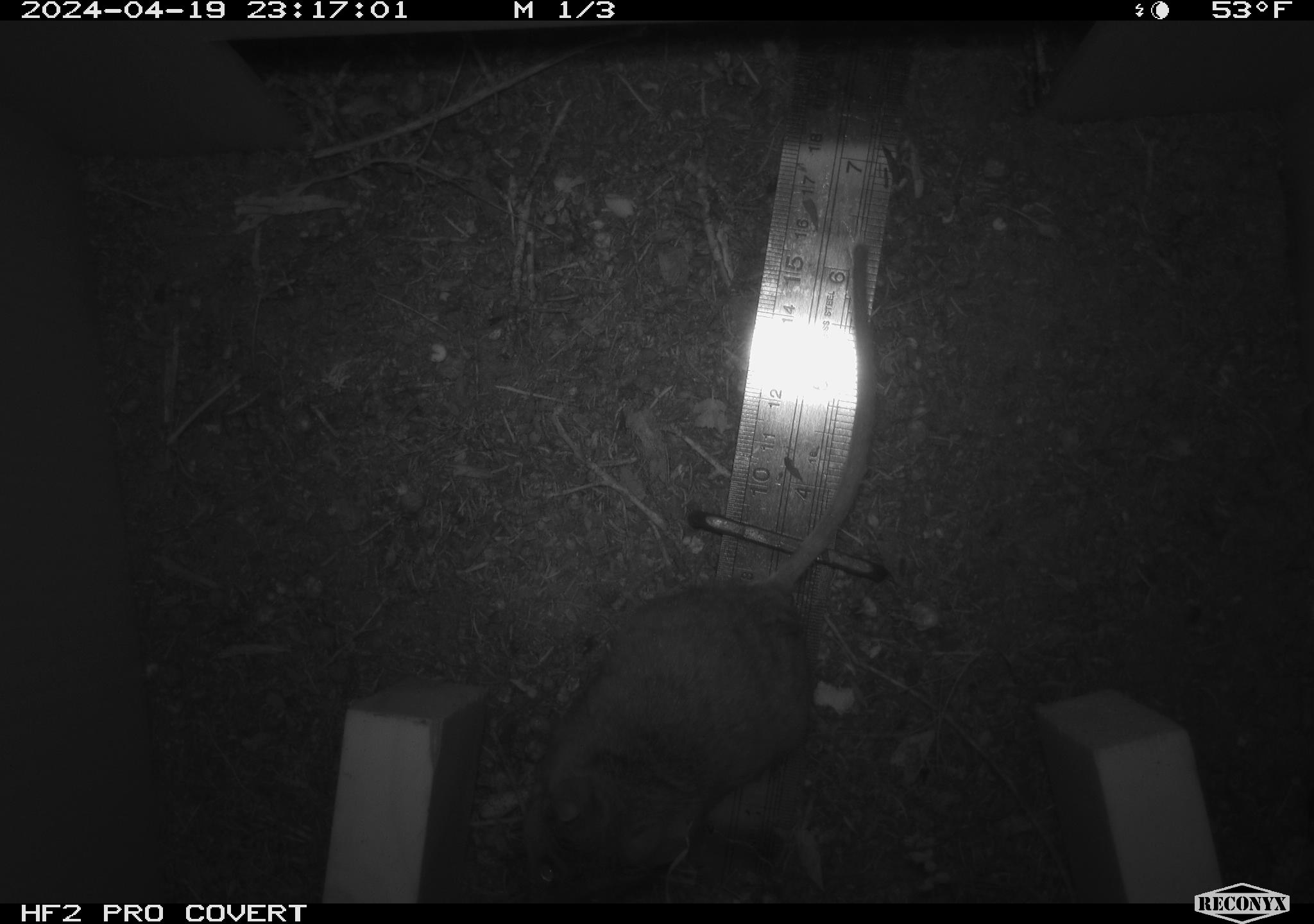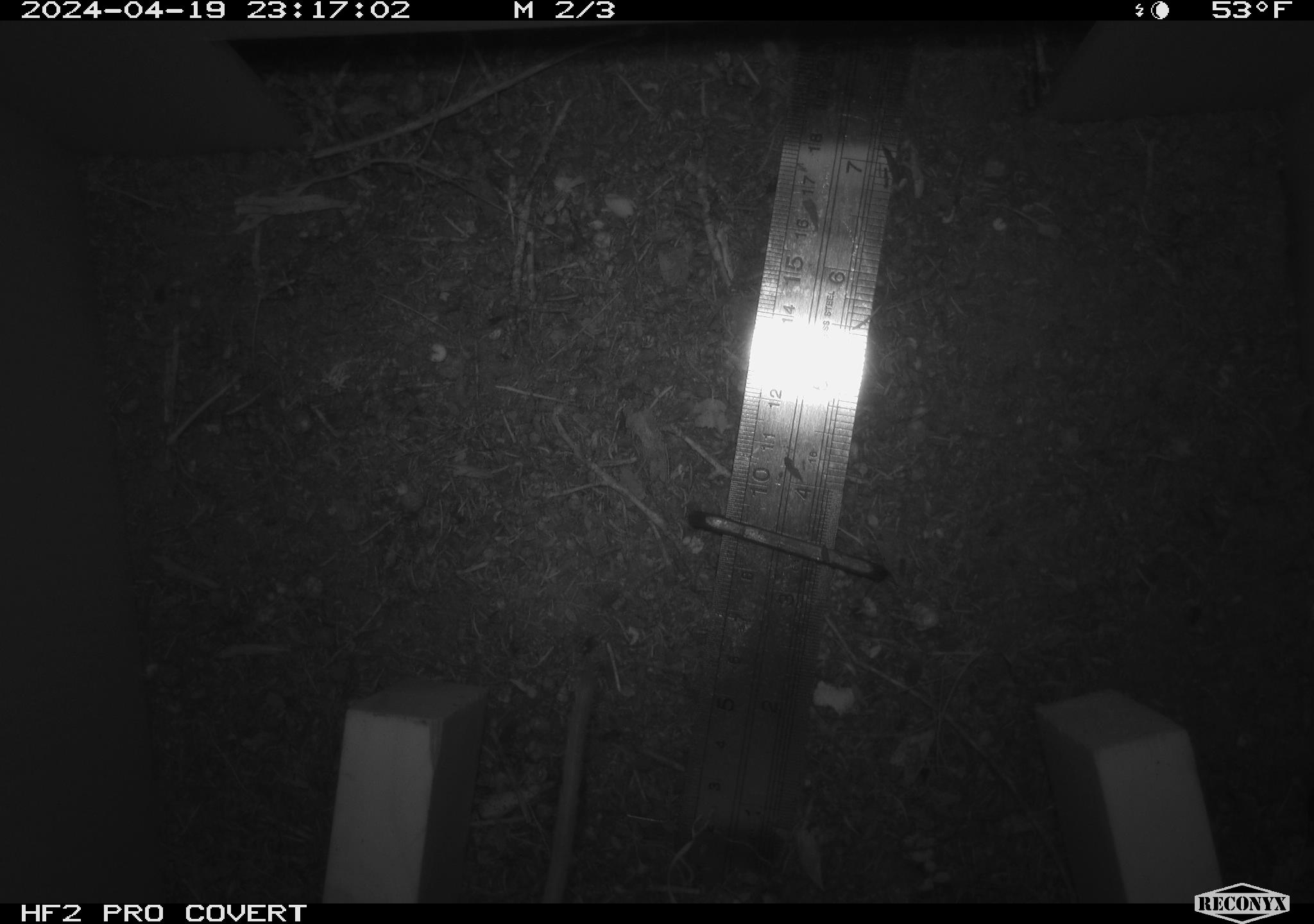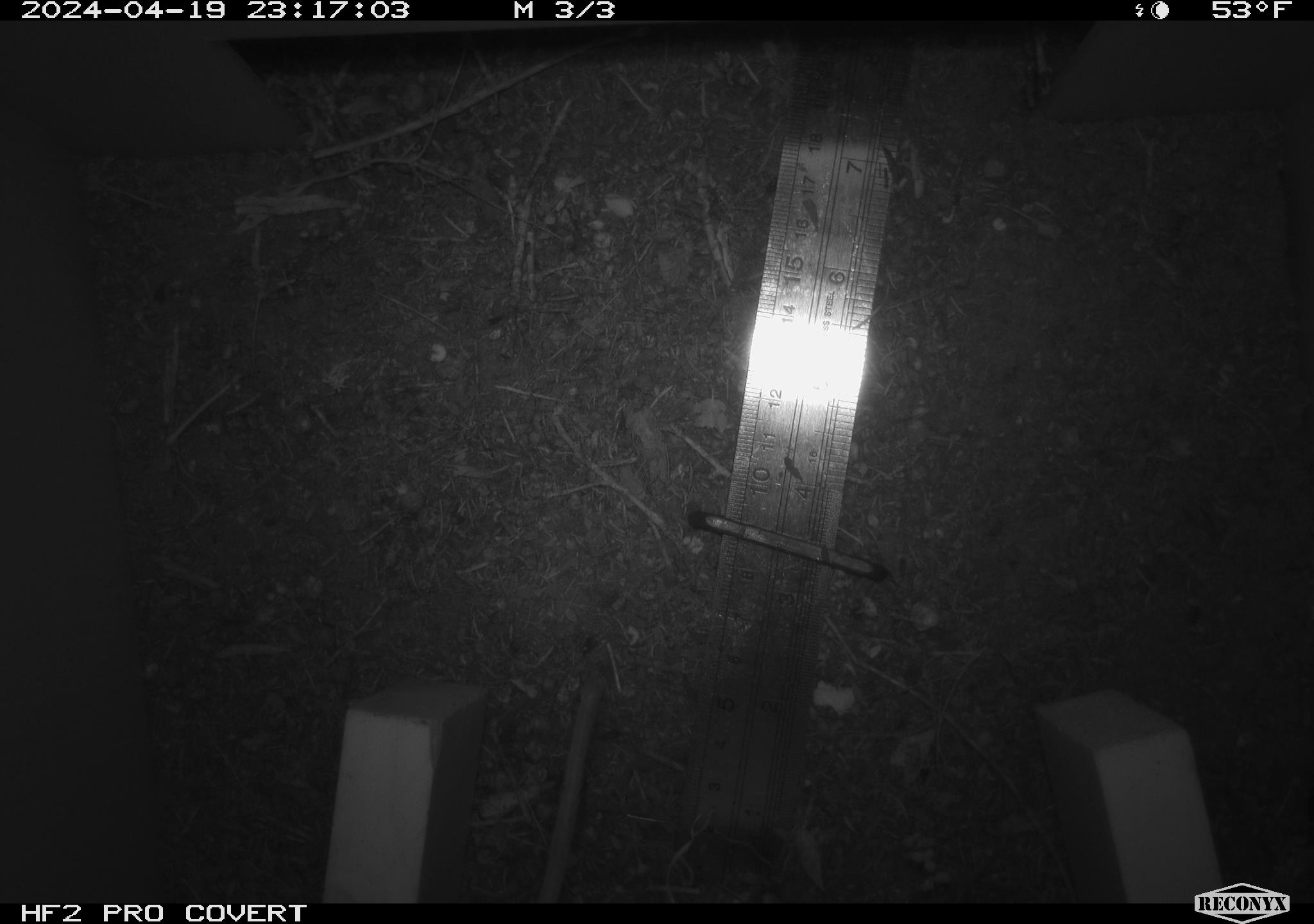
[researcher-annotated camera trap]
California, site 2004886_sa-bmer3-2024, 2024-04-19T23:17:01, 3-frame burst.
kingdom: Animalia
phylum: Chordata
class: Mammalia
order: Rodentia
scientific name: Rodentia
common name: mouse species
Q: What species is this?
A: Mouse species (Rodentia).